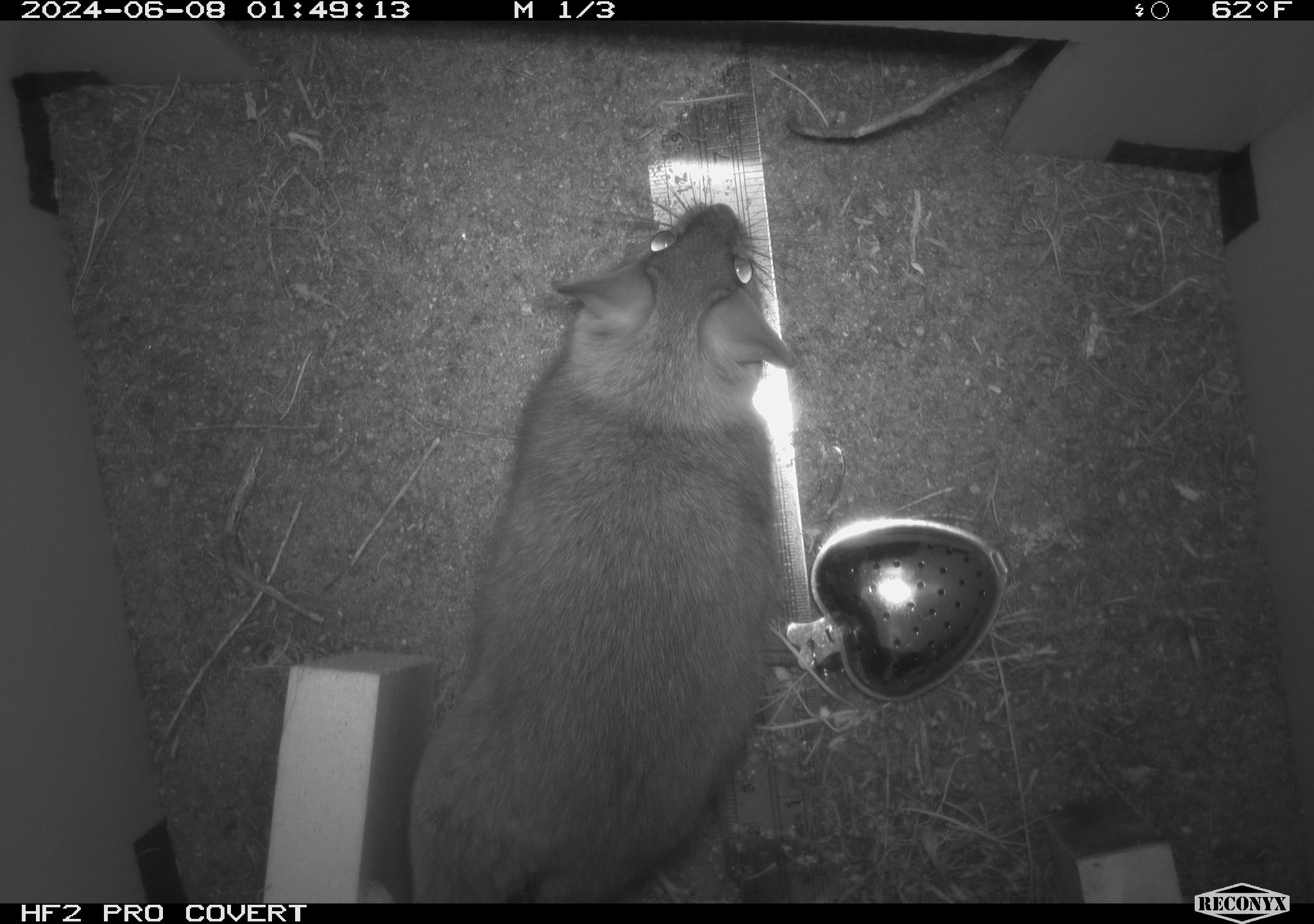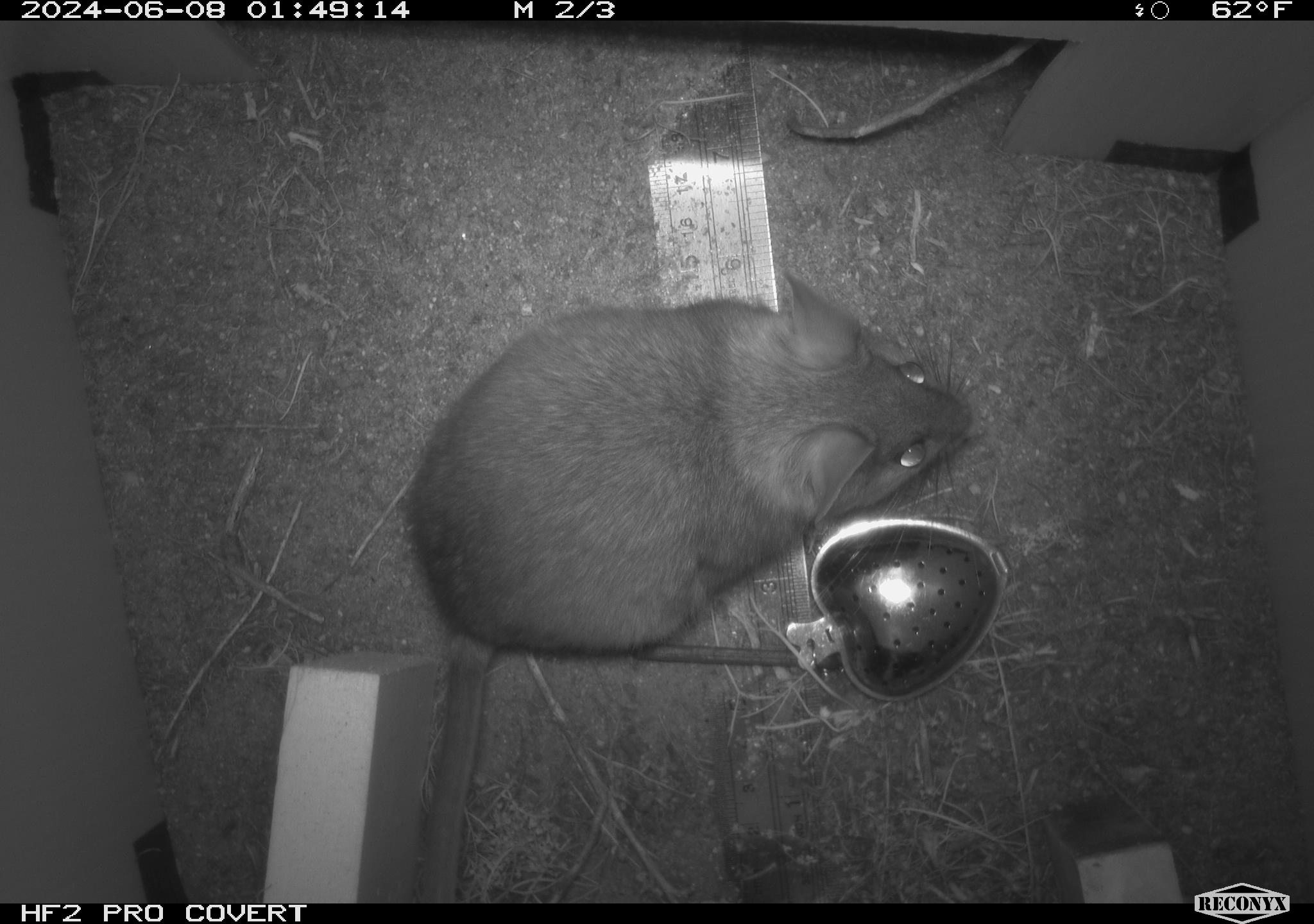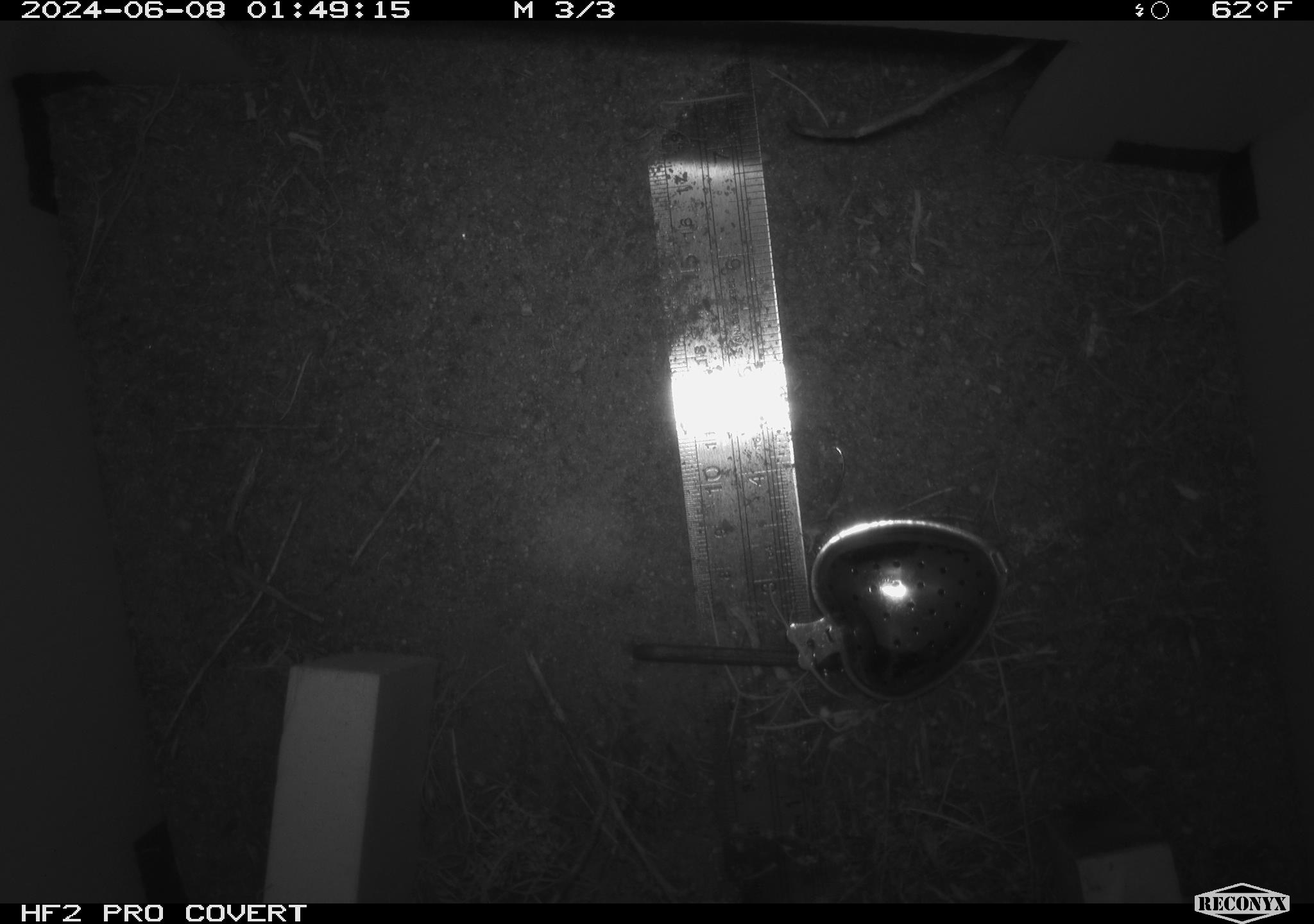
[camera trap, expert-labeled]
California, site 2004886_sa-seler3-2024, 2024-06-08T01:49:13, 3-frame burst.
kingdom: Animalia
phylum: Chordata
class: Mammalia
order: Rodentia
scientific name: Rodentia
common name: woodrat or rat or mouse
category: woodrat or rat or mouse species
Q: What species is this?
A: Woodrat or rat or mouse species (woodrat or rat or mouse) (Rodentia).